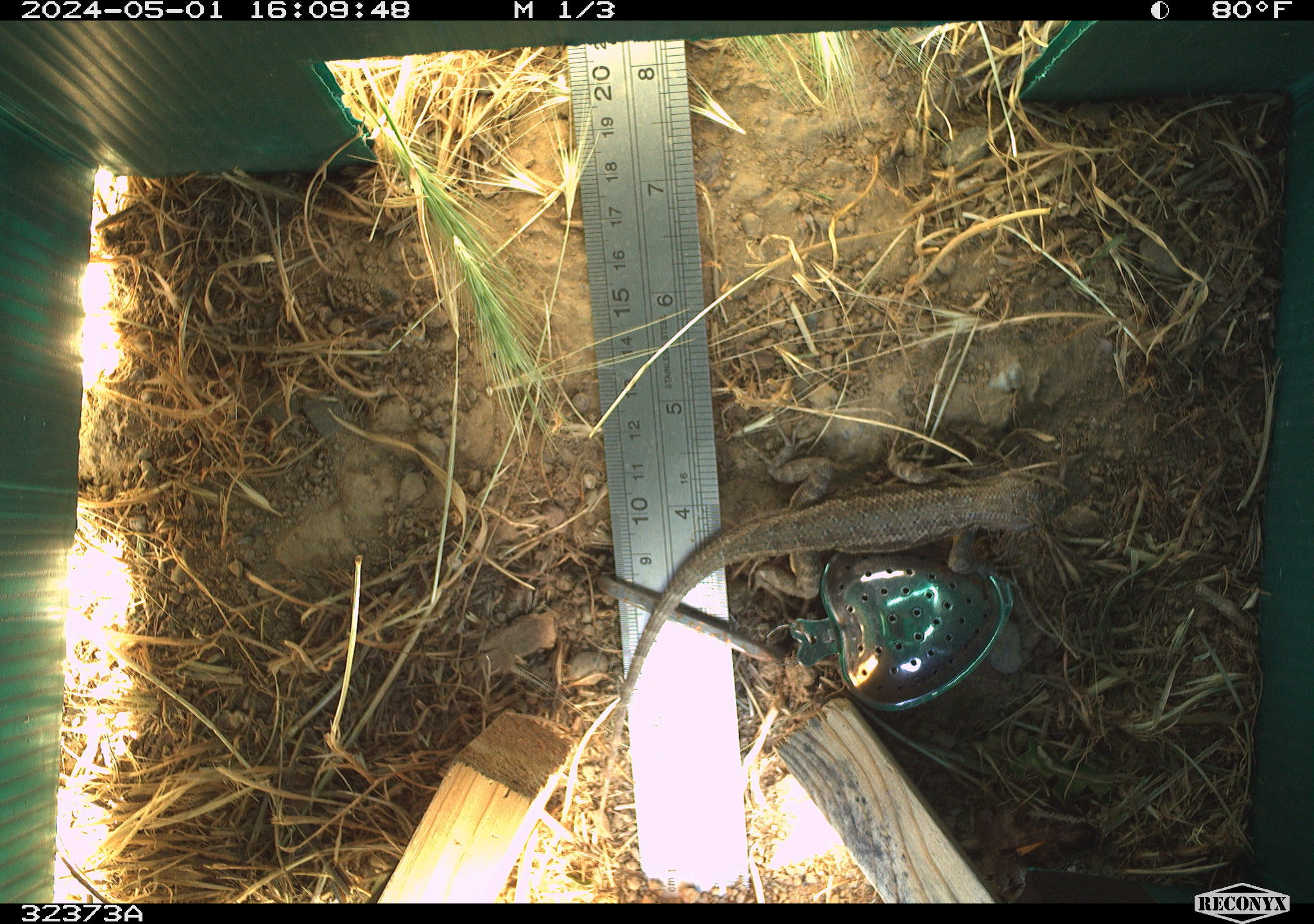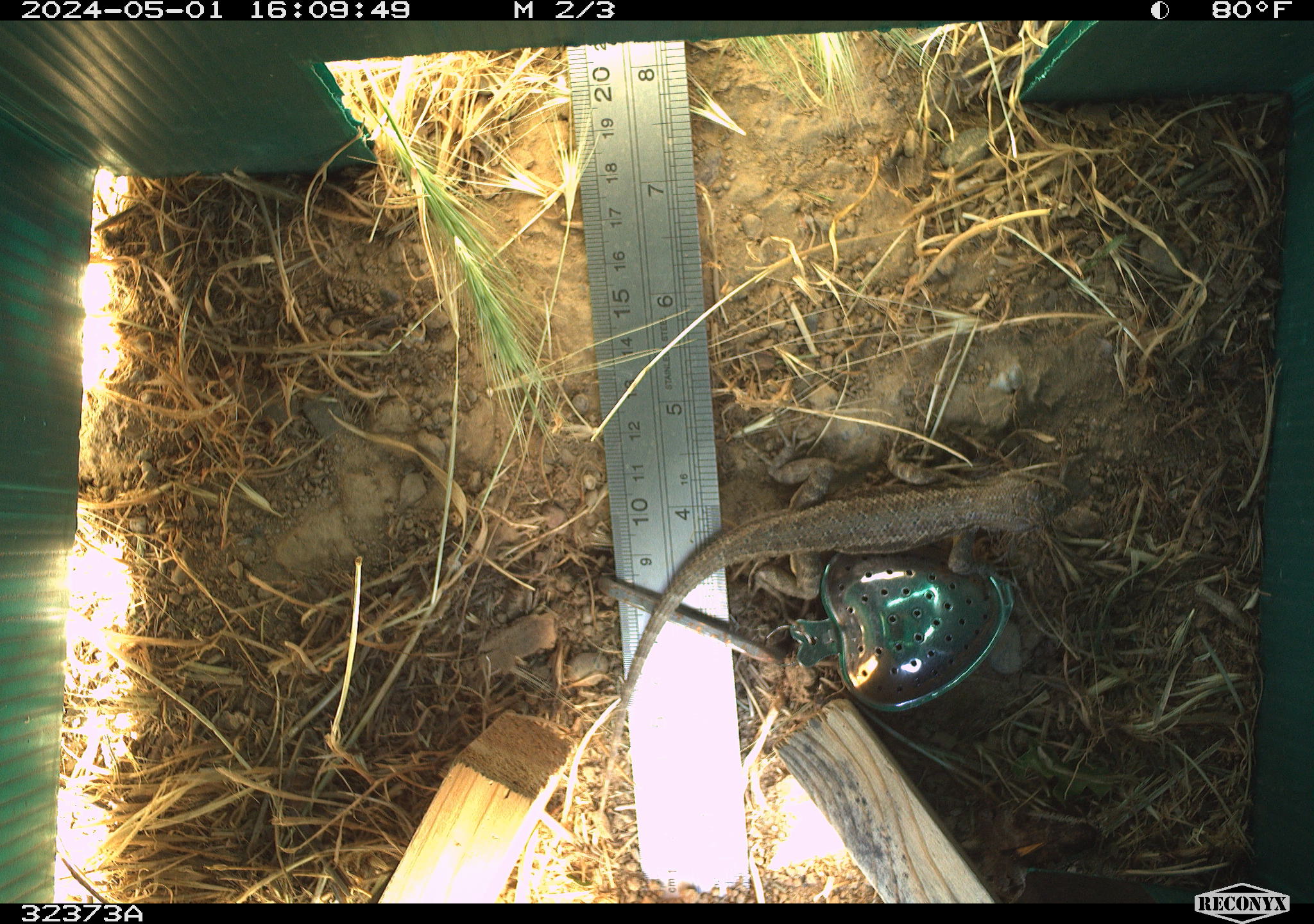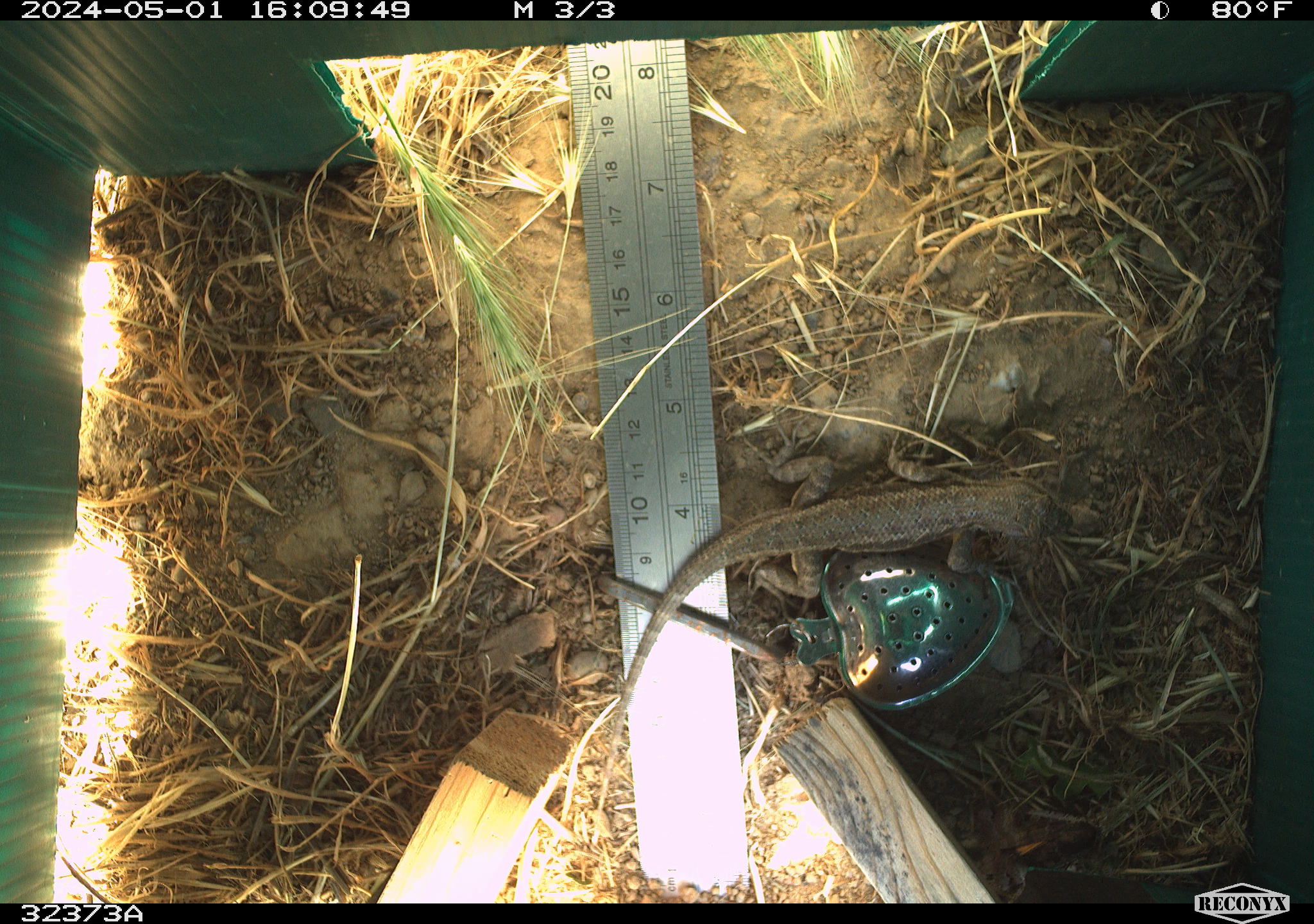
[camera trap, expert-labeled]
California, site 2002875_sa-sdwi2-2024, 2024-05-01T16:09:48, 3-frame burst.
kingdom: Animalia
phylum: Chordata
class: Reptilia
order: Squamata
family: Phrynosomatidae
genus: Sceloporus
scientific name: Sceloporus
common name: spiny lizards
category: sceloporus species